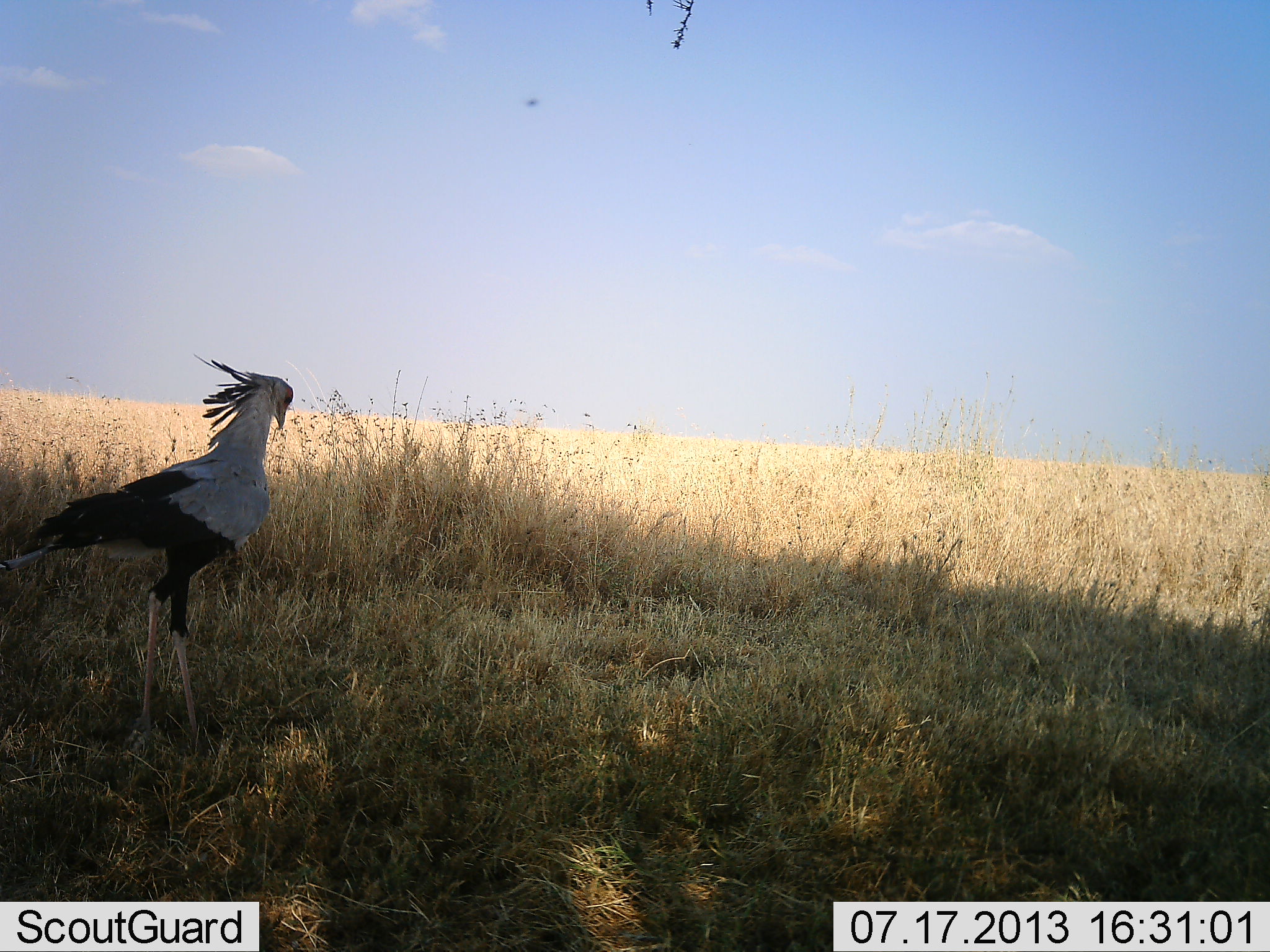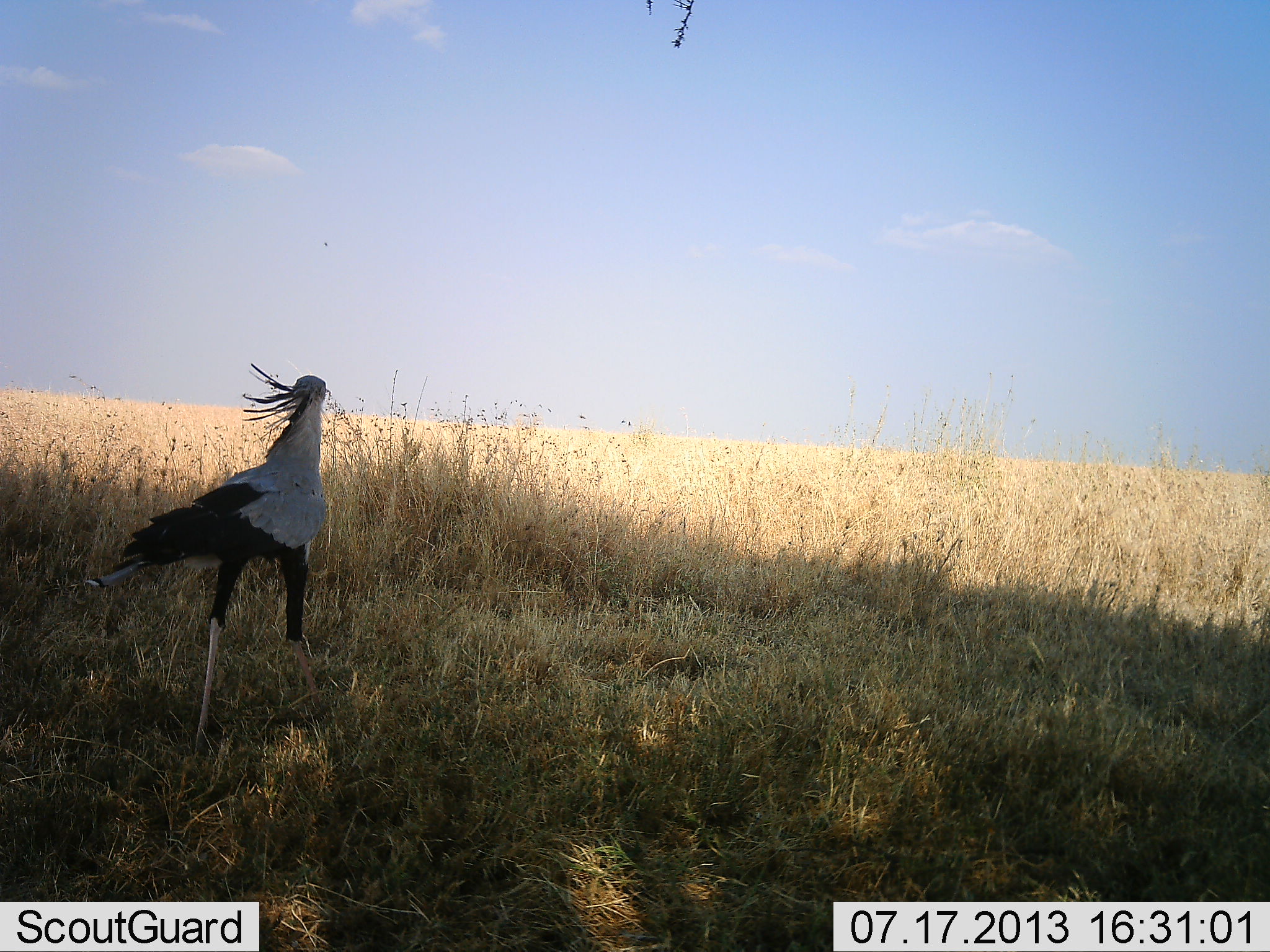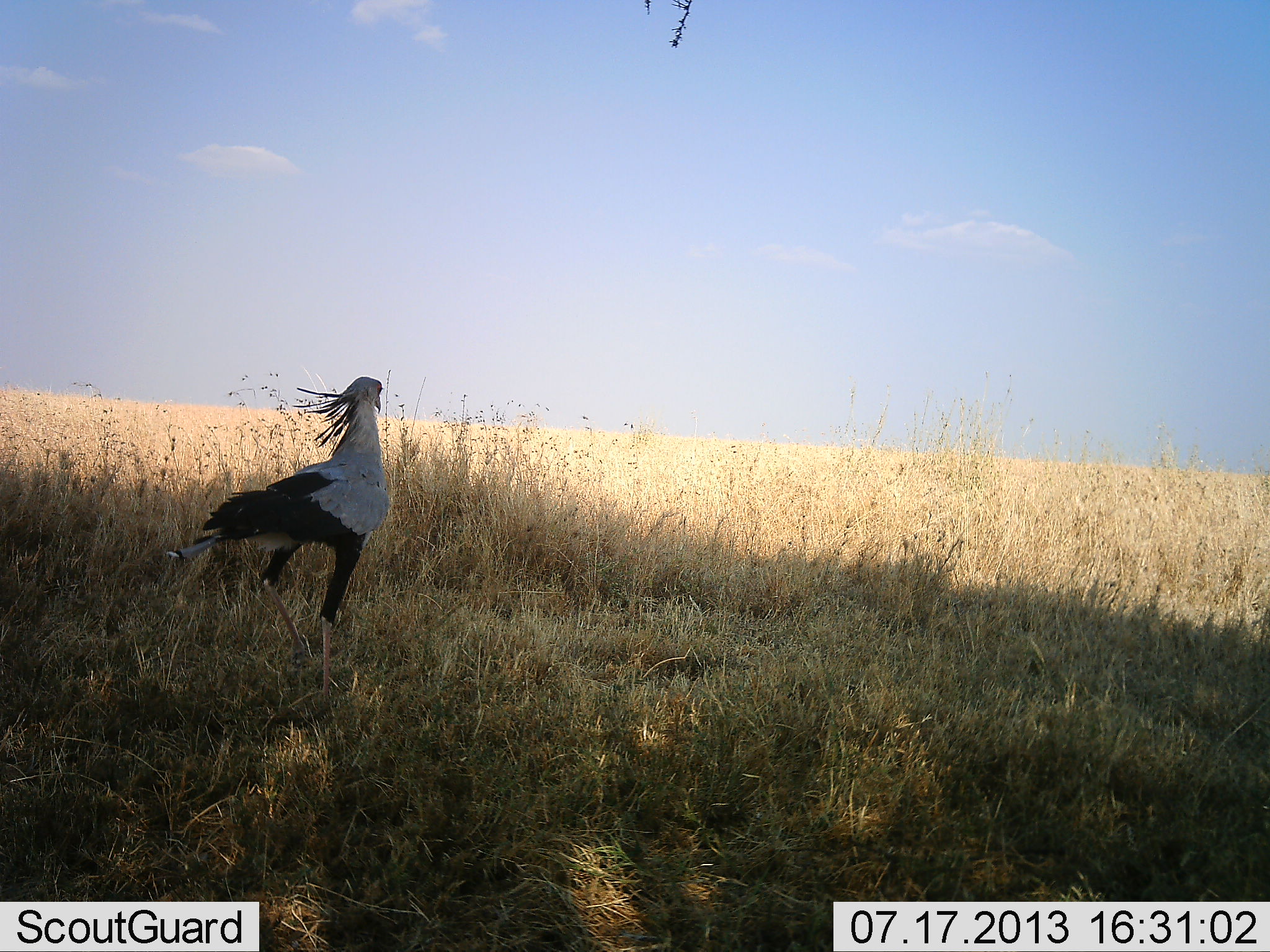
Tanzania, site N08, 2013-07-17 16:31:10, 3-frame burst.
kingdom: Animalia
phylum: Chordata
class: Aves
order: Accipitriformes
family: Sagittariidae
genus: Sagittarius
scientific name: Sagittarius serpentarius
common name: secretary bird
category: secretarybird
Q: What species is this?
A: Secretarybird (secretary bird) (Sagittarius serpentarius).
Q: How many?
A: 1.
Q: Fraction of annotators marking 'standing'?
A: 0%.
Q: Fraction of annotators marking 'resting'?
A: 0%.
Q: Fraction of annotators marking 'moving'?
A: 100%.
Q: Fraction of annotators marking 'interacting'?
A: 0%.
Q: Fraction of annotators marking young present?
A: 0%.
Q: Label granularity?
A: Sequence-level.